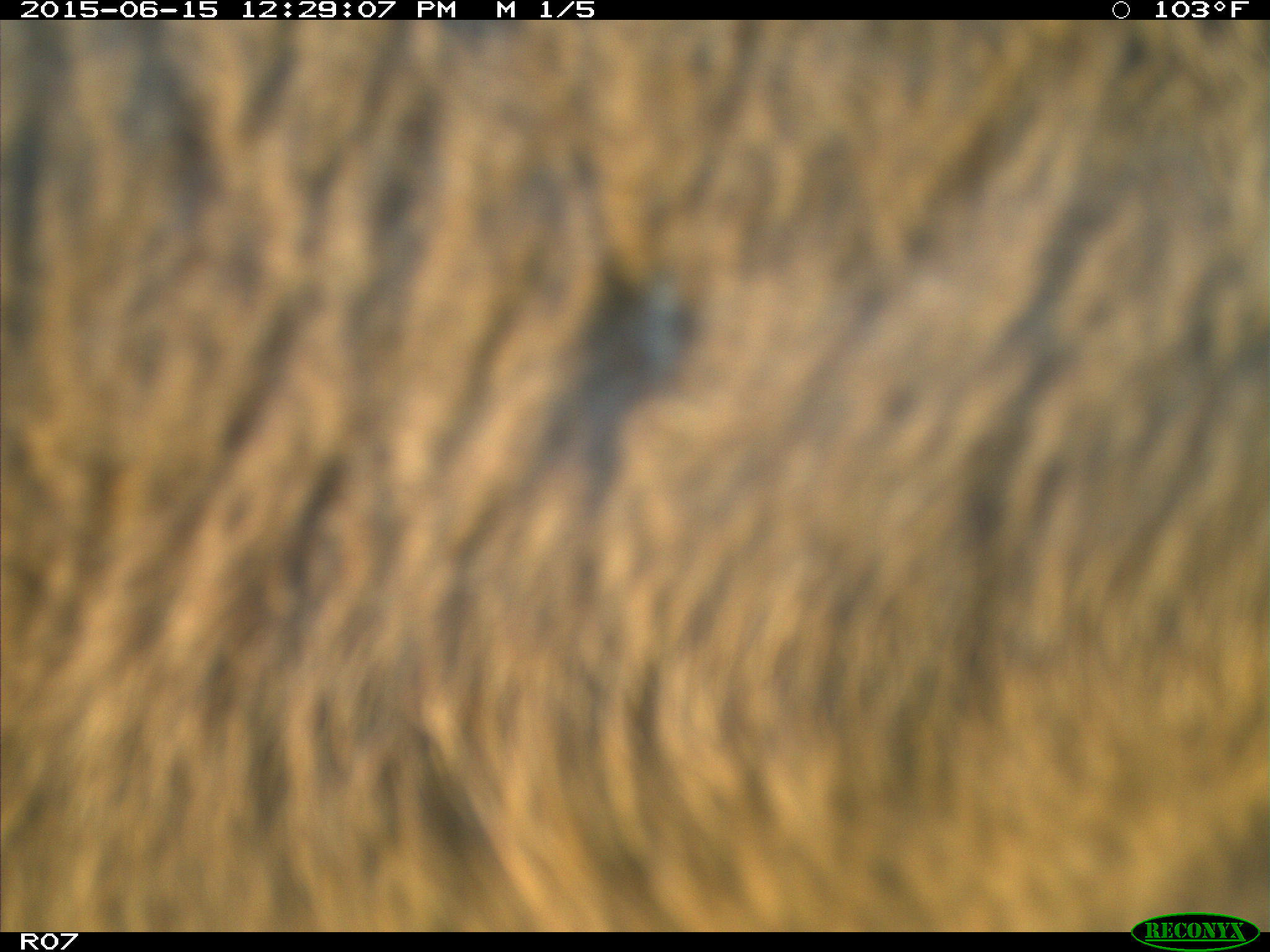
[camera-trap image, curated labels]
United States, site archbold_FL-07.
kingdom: Animalia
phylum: Chordata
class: Mammalia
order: Artiodactyla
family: Bovidae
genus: Bos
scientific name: Bos taurus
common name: domestic cow